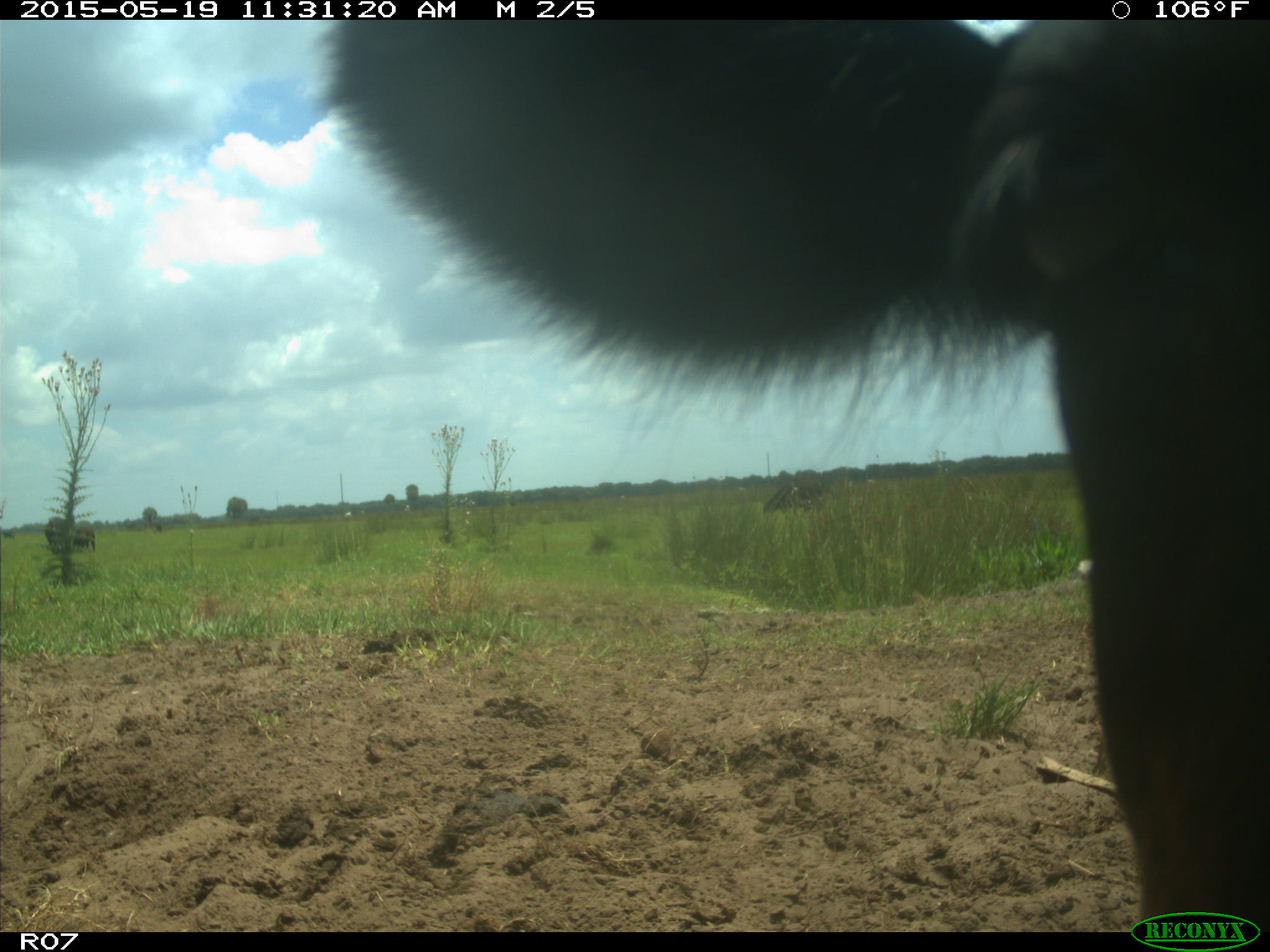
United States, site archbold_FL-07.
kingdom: Animalia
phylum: Chordata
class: Mammalia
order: Artiodactyla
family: Bovidae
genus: Bos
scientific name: Bos taurus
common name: domestic cow